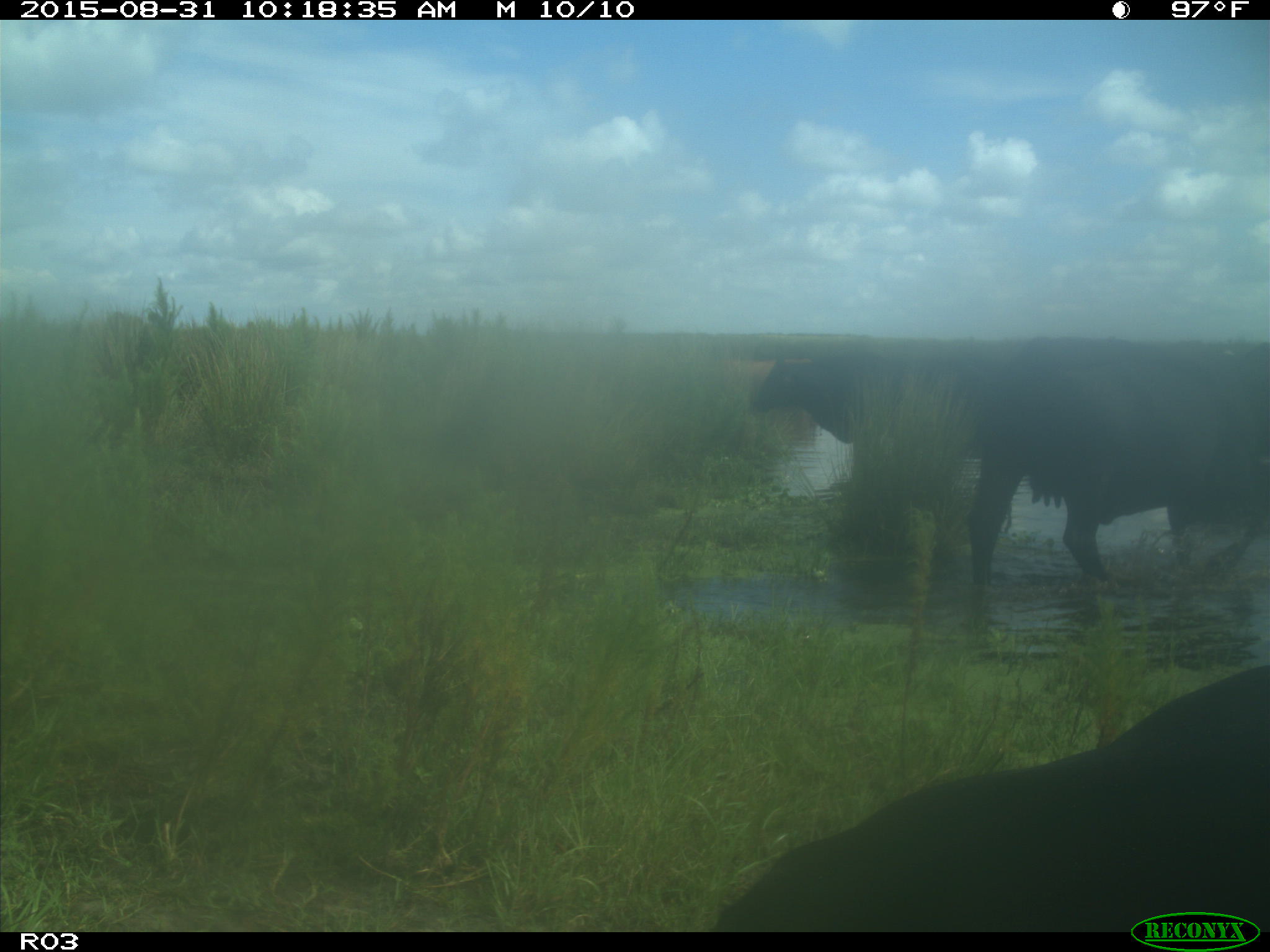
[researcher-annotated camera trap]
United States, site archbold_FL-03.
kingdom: Animalia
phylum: Chordata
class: Mammalia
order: Artiodactyla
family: Bovidae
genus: Bos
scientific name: Bos taurus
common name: domestic cow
Bos taurus (domestic cow).